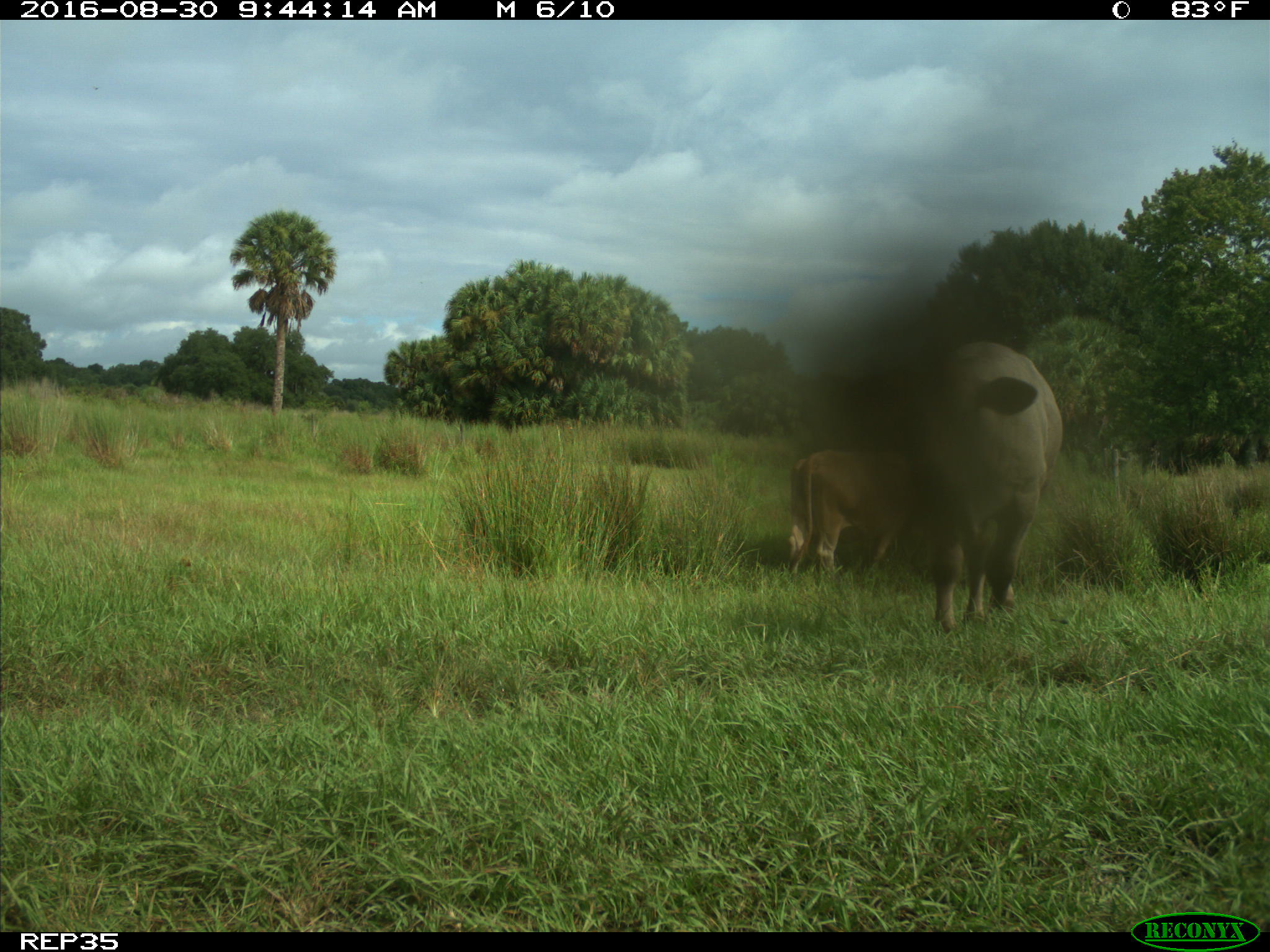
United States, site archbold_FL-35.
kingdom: Animalia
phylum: Chordata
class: Mammalia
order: Artiodactyla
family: Bovidae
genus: Bos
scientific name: Bos taurus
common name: domestic cow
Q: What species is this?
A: Bos taurus (domestic cow).